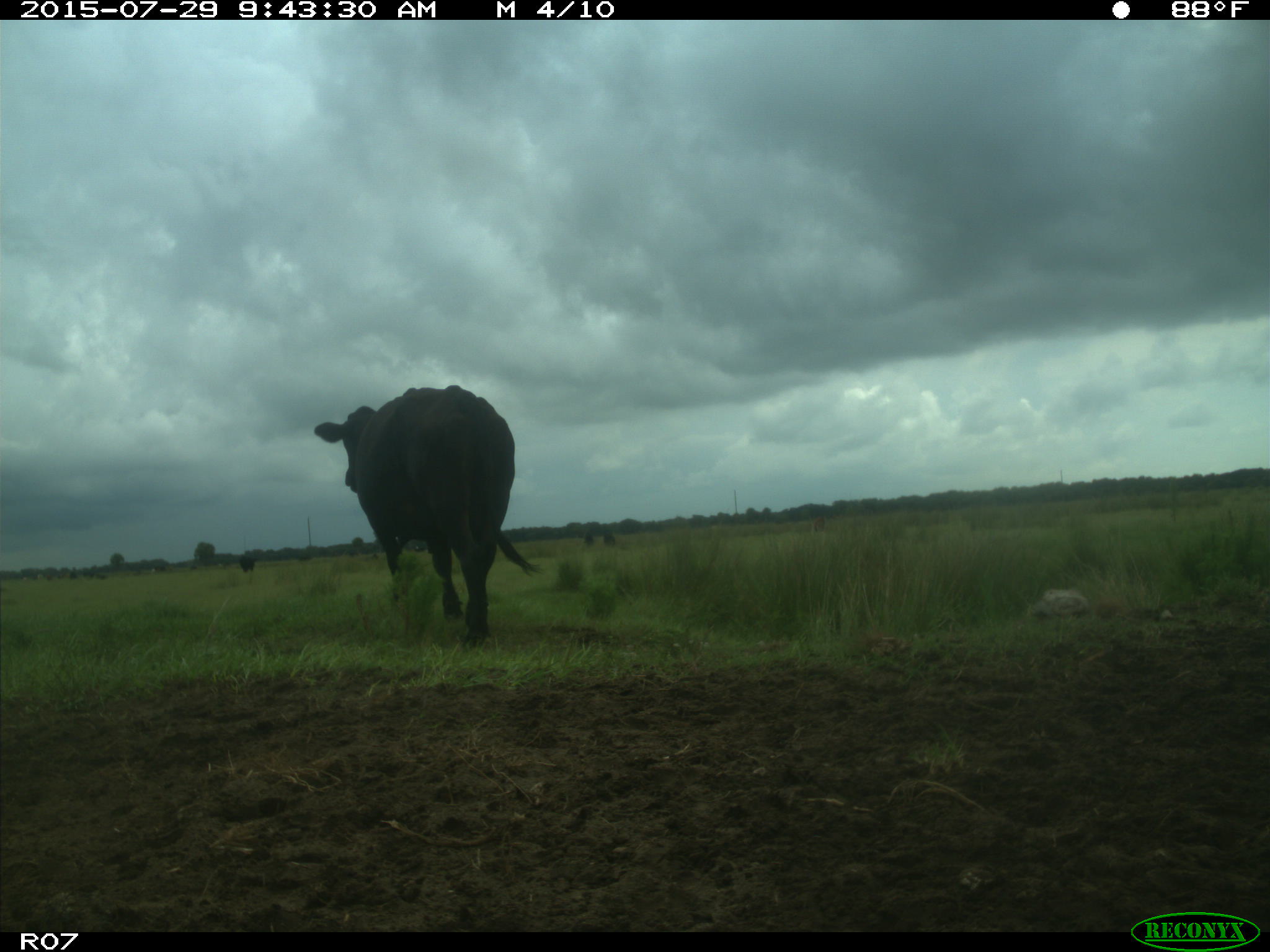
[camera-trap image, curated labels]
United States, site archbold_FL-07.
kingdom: Animalia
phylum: Chordata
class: Mammalia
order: Artiodactyla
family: Bovidae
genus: Bos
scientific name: Bos taurus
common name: domestic cow